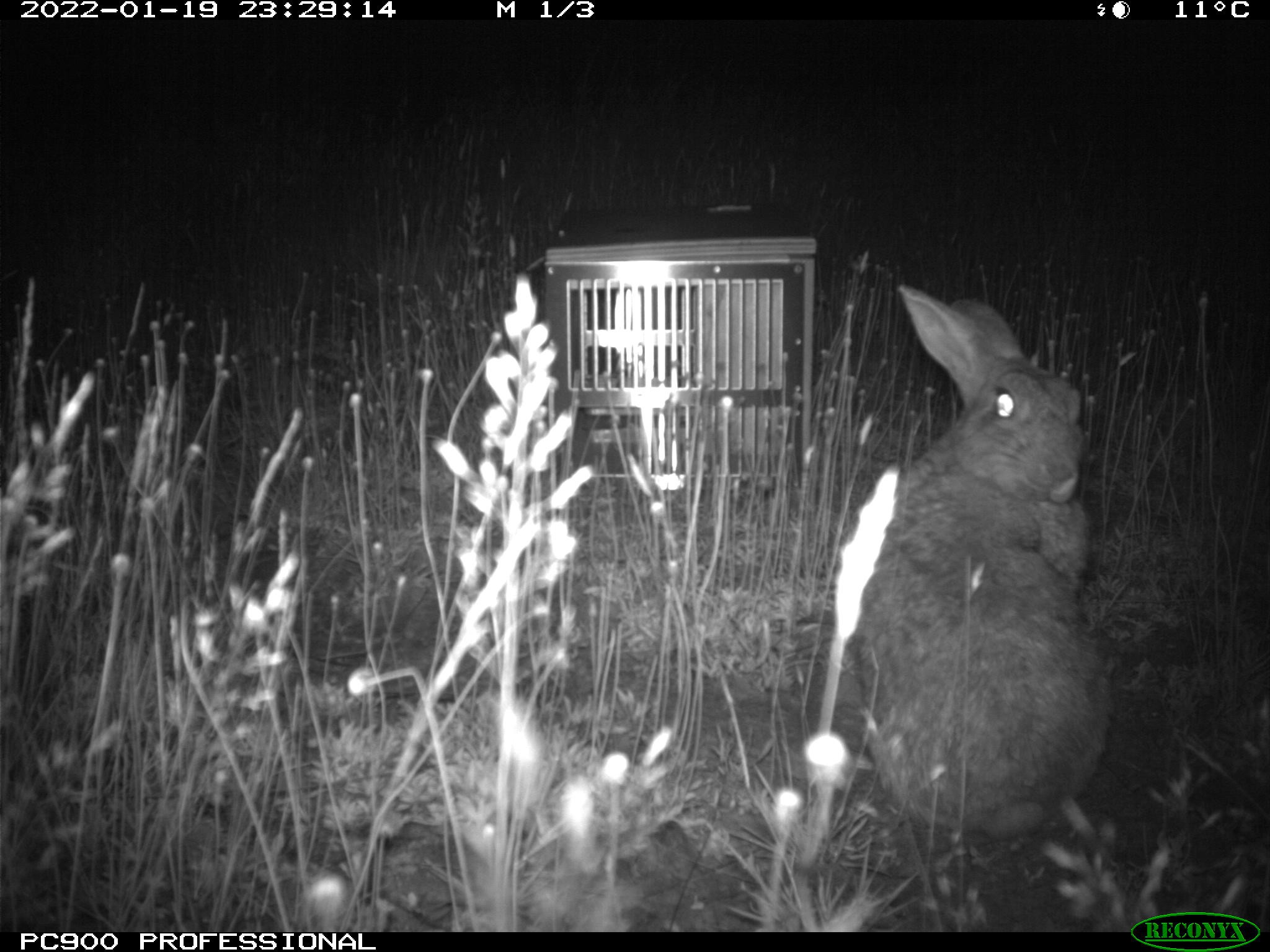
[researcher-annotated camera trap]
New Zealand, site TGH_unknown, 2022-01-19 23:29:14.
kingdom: Animalia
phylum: Chordata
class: Mammalia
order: Lagomorpha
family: Leporidae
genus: Oryctolagus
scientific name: Oryctolagus cuniculus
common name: european rabbit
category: rabbit